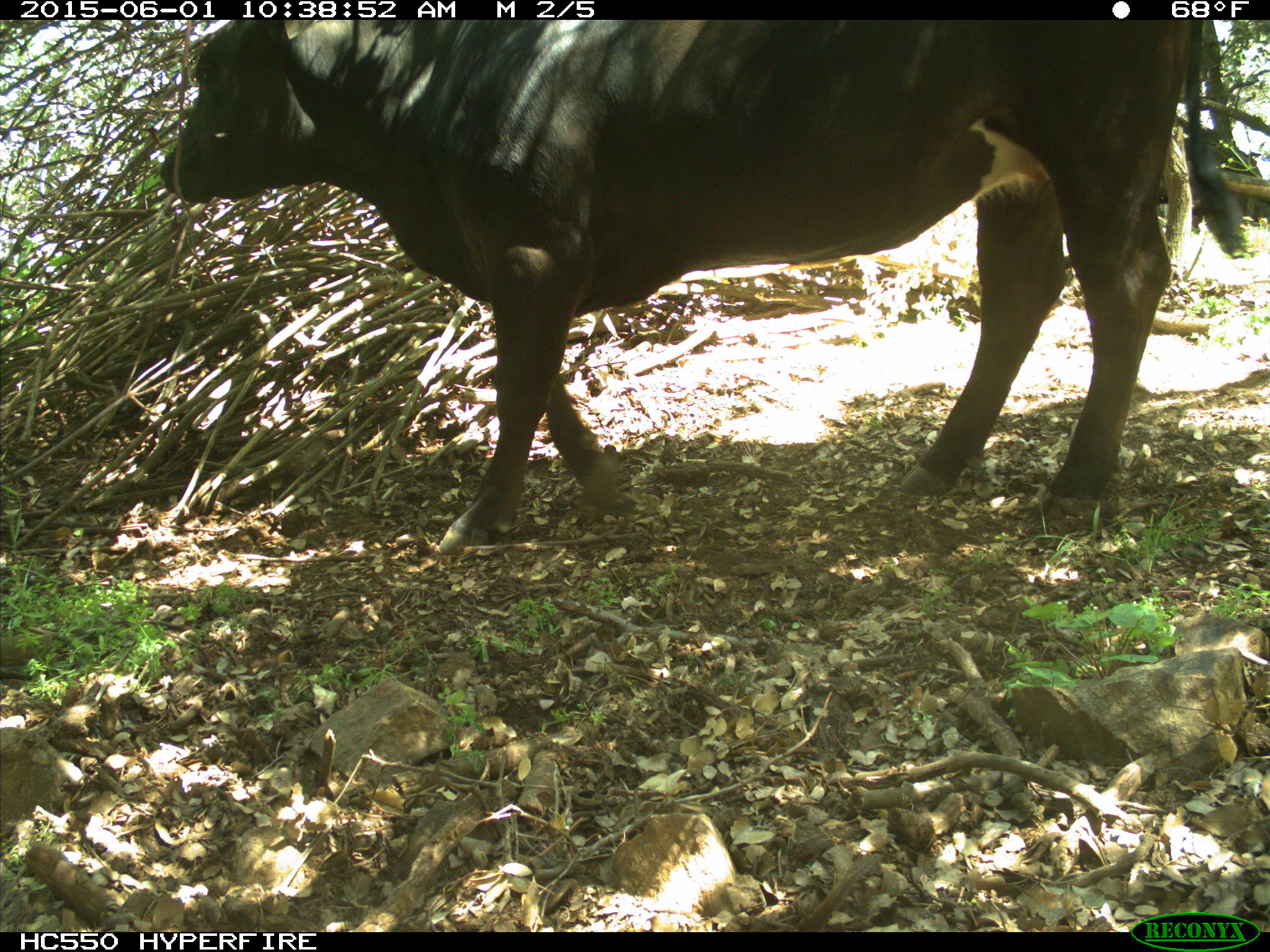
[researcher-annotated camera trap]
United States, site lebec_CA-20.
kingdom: Animalia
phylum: Chordata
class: Mammalia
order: Artiodactyla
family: Bovidae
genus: Bos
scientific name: Bos taurus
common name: domestic cow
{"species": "Bos taurus (domestic cow)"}